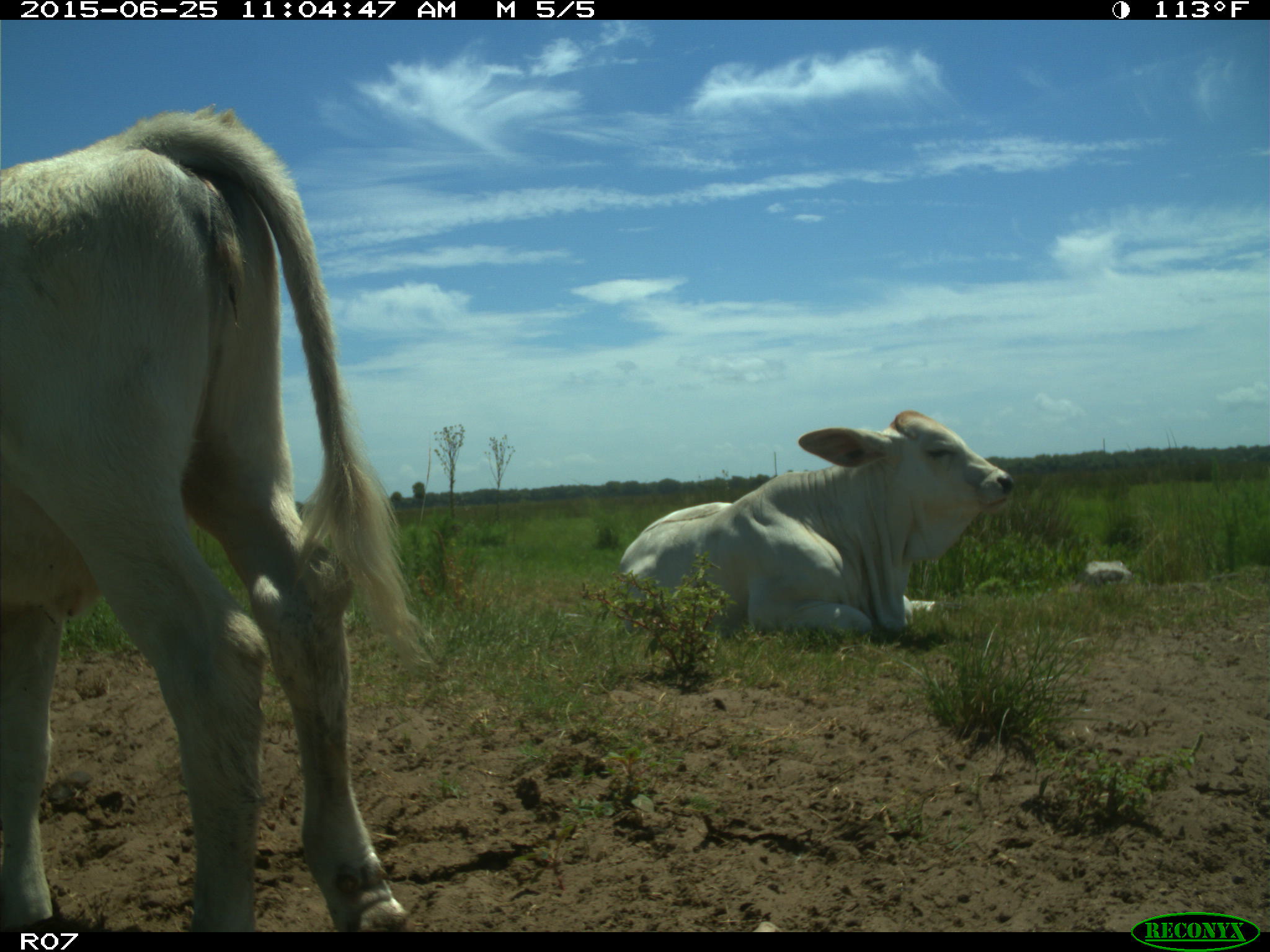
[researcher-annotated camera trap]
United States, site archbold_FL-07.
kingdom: Animalia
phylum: Chordata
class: Mammalia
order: Artiodactyla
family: Bovidae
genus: Bos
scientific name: Bos taurus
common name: domestic cow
Bos taurus (domestic cow).